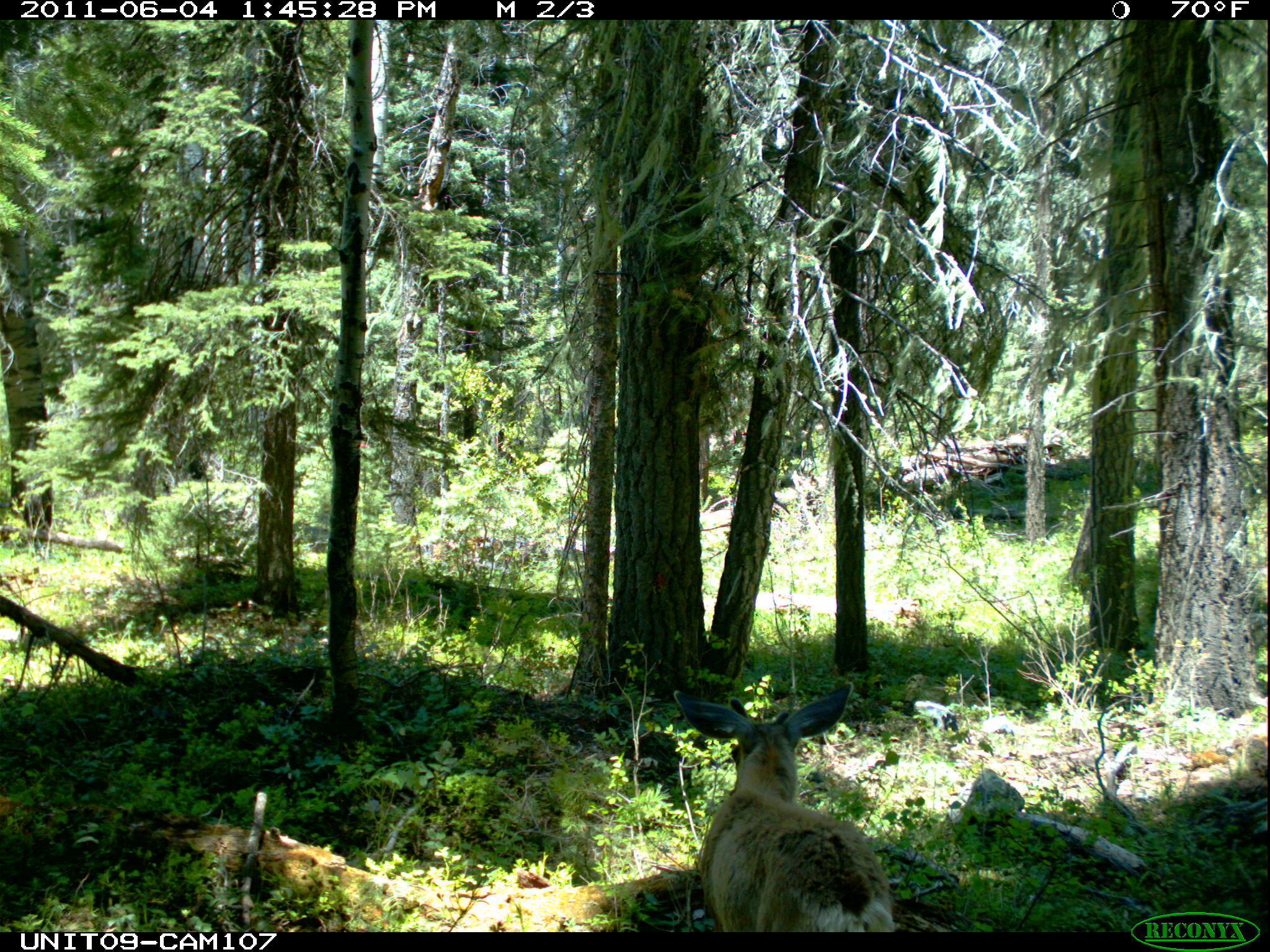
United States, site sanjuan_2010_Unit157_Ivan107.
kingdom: Animalia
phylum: Chordata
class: Mammalia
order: Artiodactyla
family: Cervidae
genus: Odocoileus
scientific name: Odocoileus hemionus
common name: mule deer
Odocoileus hemionus (mule deer).